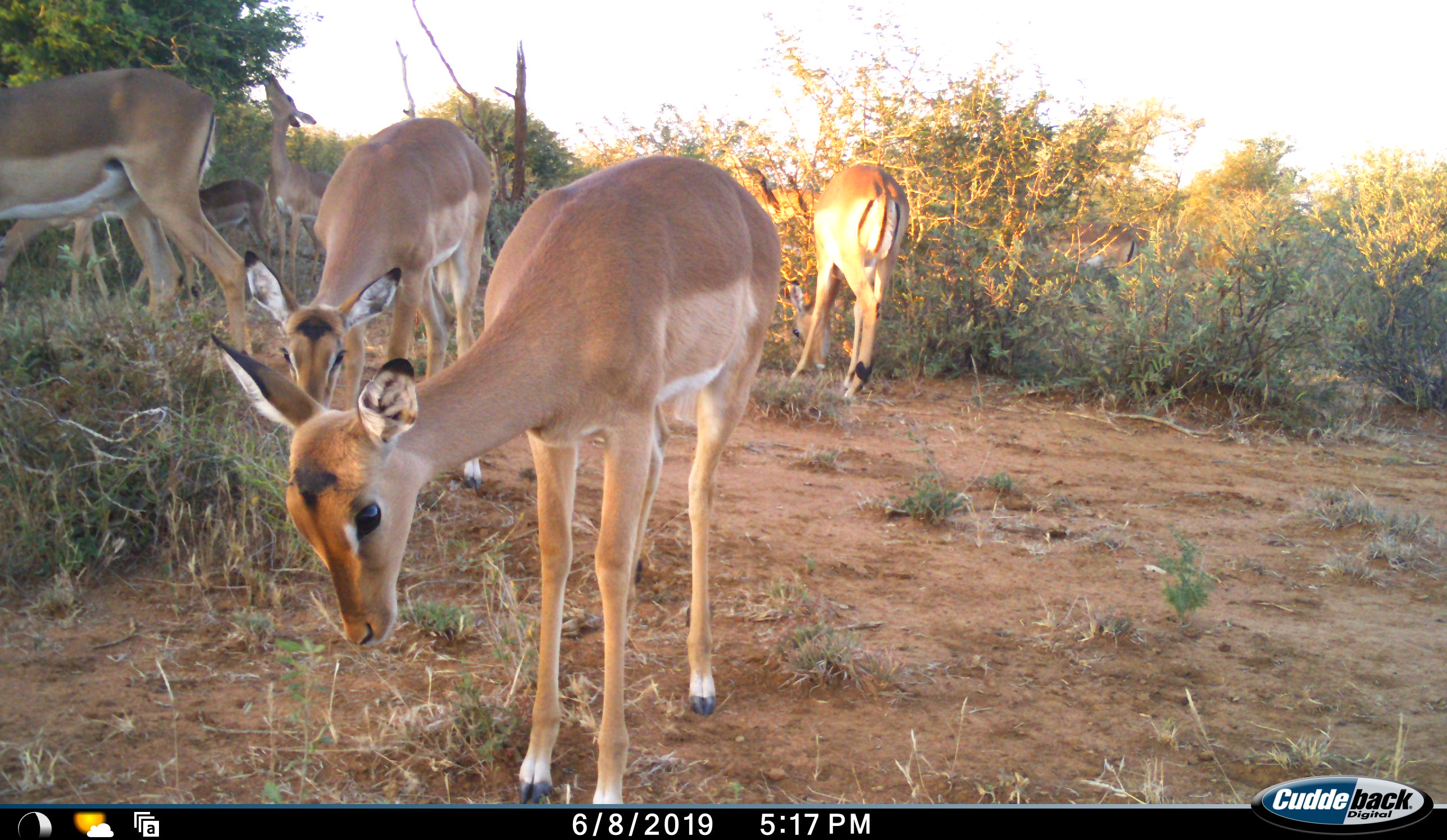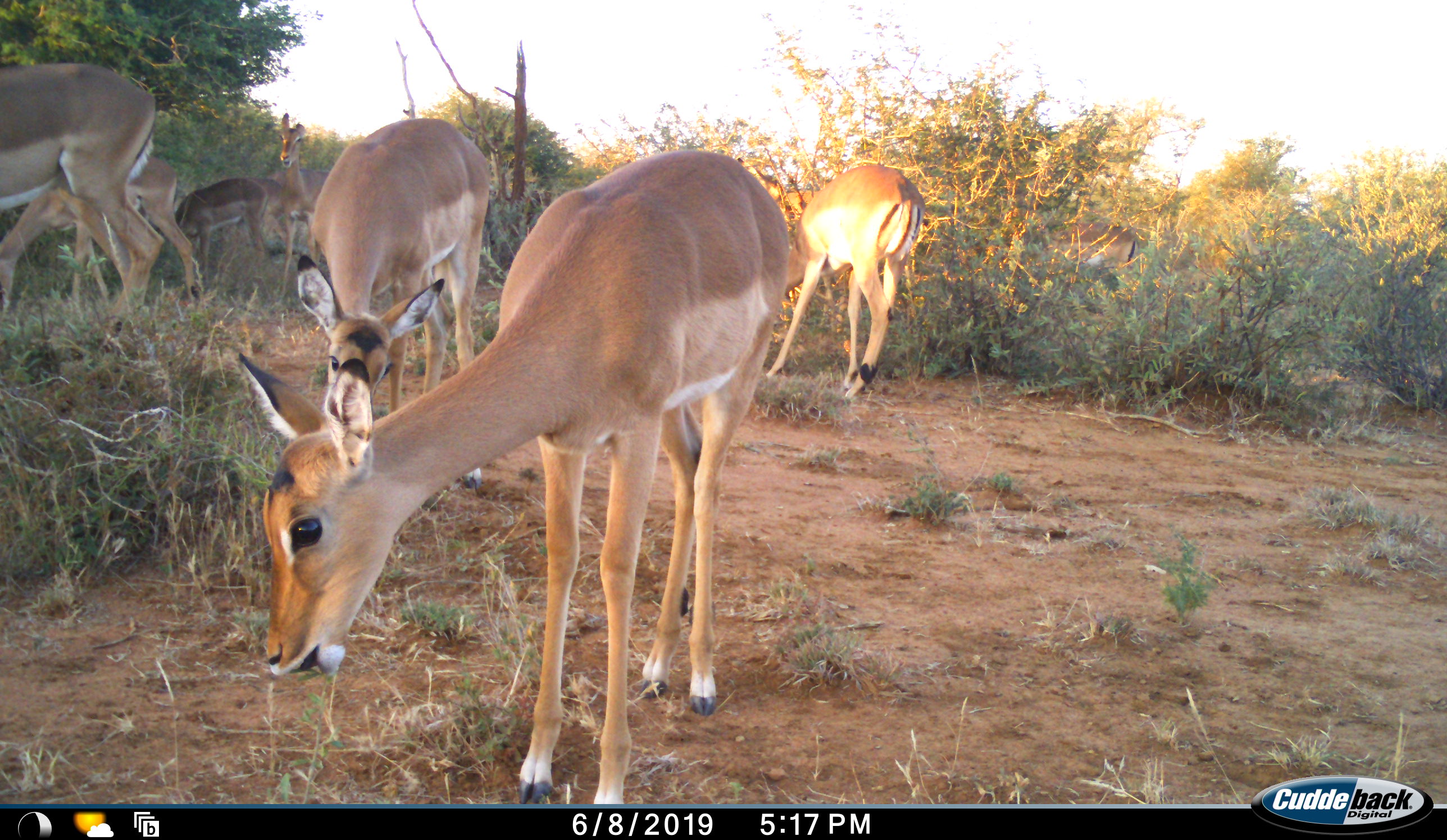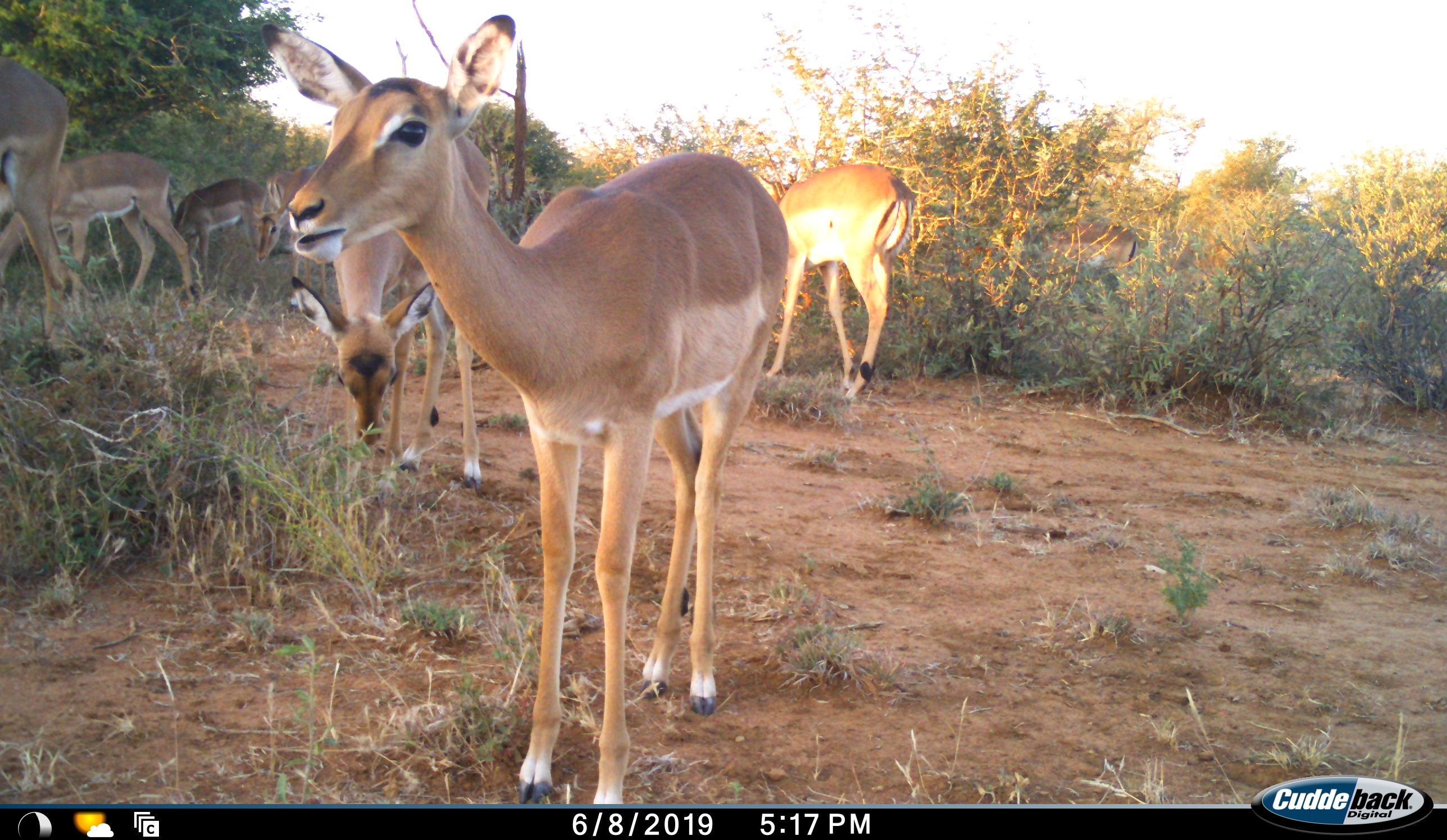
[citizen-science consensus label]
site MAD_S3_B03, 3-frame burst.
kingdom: Animalia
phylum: Chordata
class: Mammalia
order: Artiodactyla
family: Bovidae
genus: Aepyceros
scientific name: Aepyceros melampus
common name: impala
Impala (Aepyceros melampus), count 7. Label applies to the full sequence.